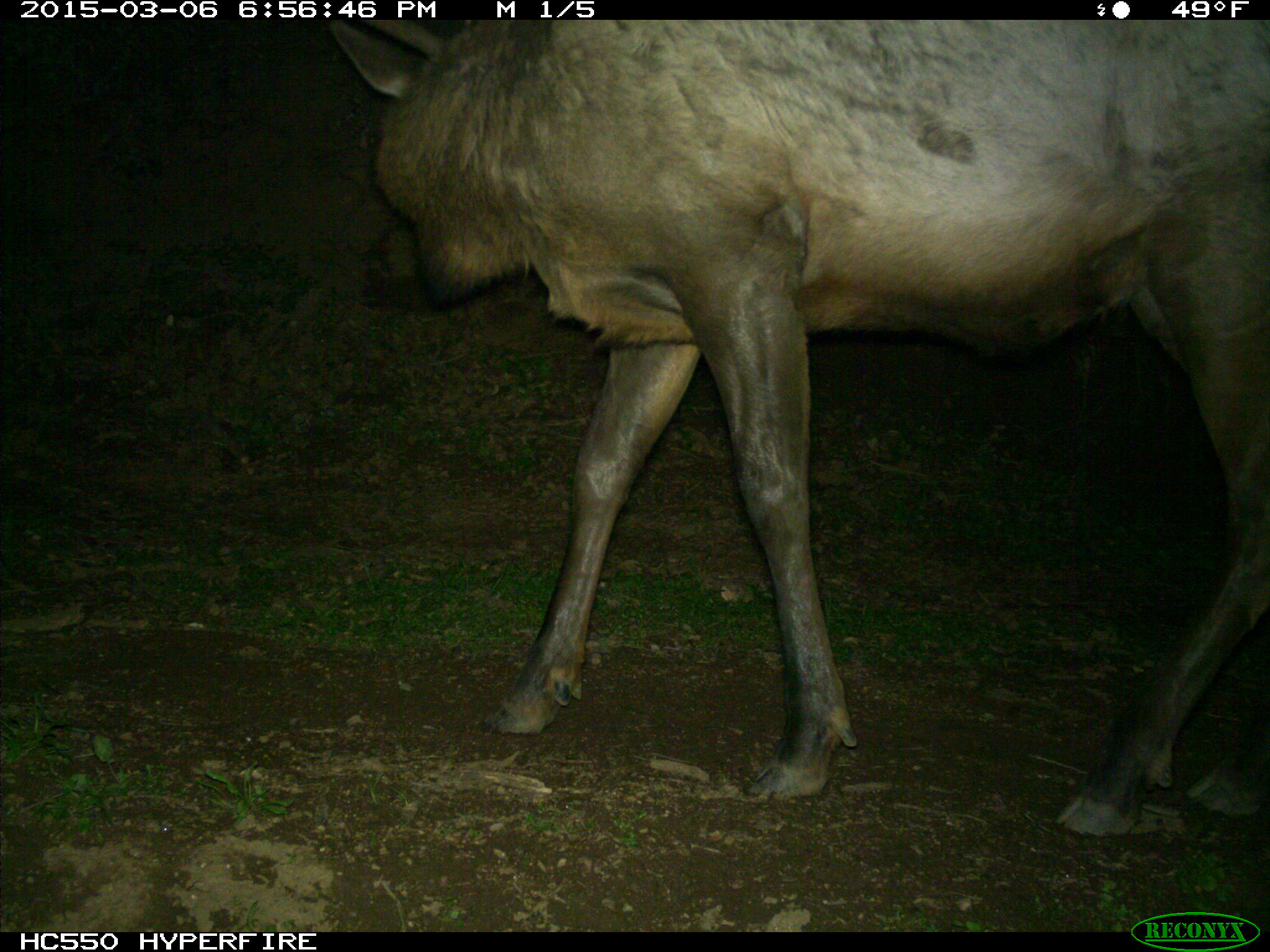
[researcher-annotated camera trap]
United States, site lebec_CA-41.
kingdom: Animalia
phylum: Chordata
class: Mammalia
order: Artiodactyla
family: Cervidae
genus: Cervus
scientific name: Cervus canadensis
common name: elk